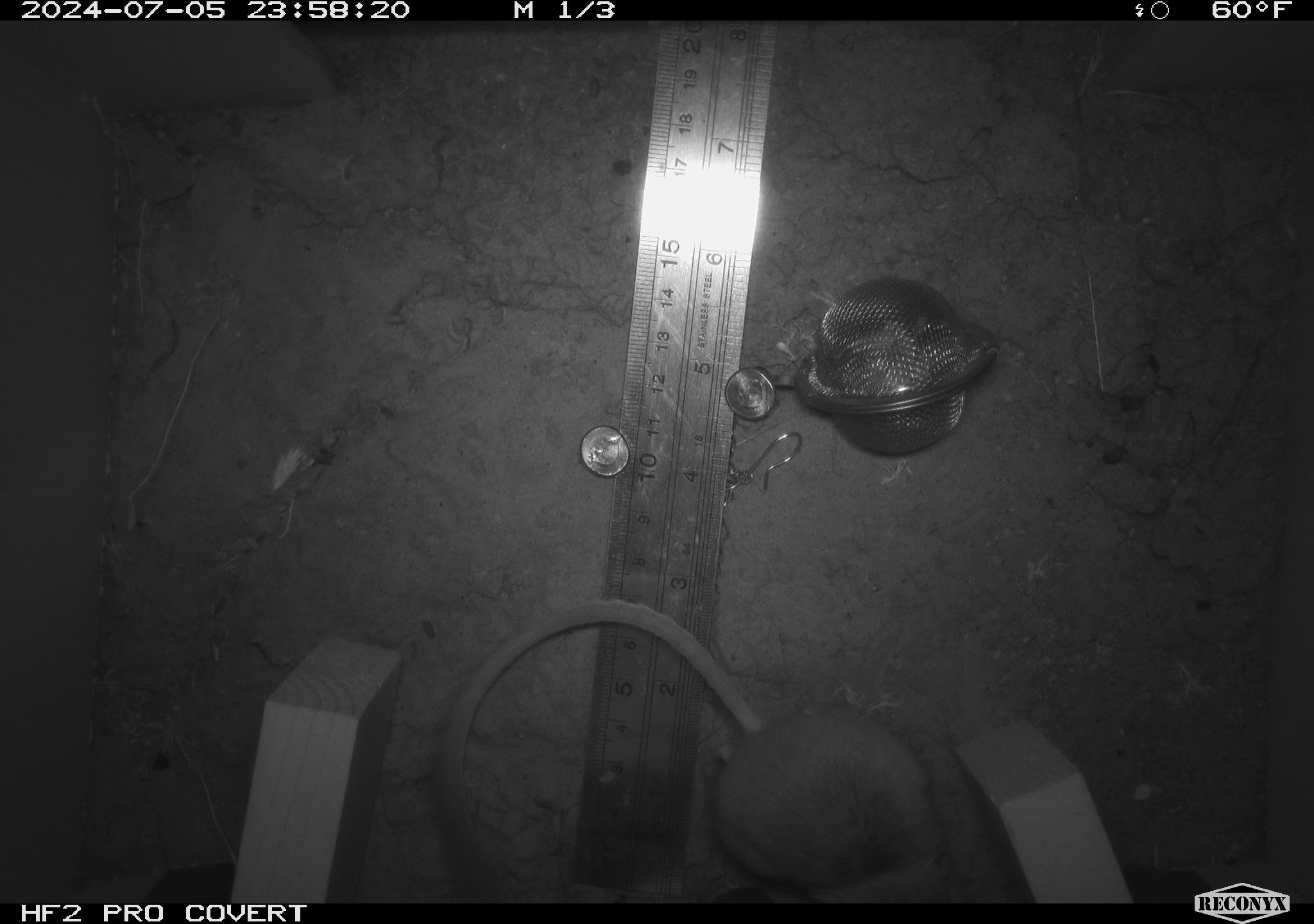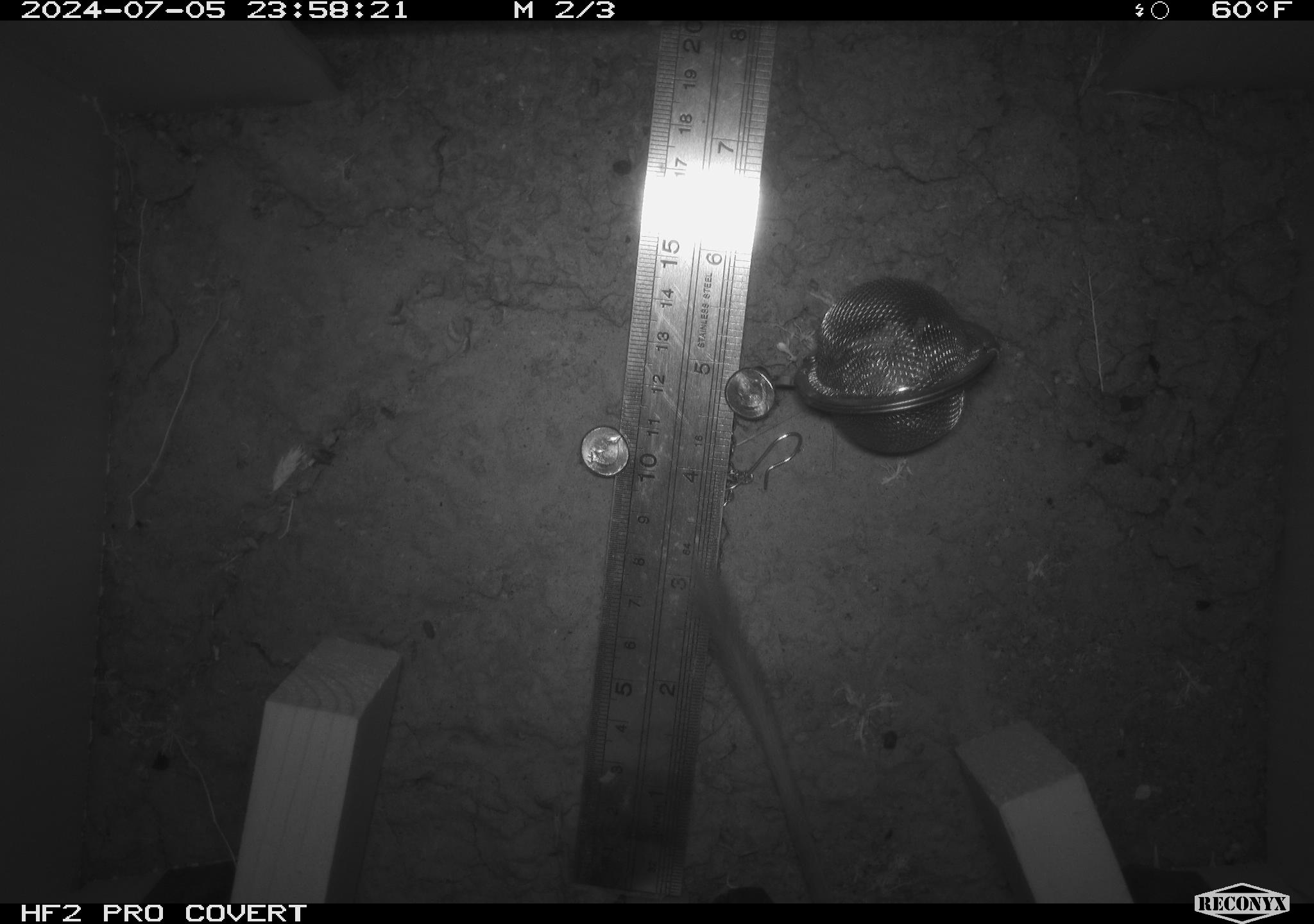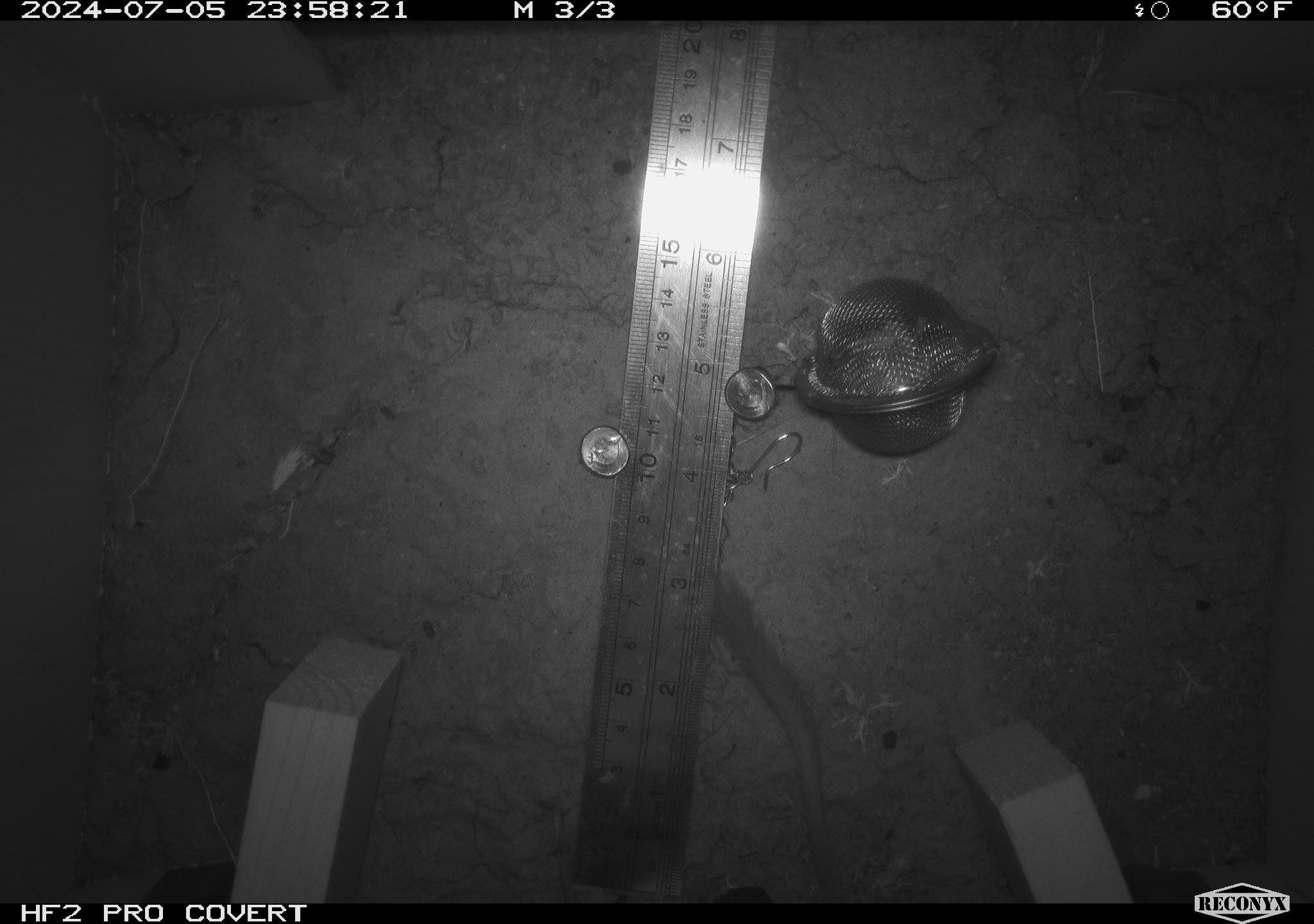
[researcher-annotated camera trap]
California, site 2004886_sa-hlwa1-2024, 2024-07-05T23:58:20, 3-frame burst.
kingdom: Animalia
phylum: Chordata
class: Mammalia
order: Rodentia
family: Heteromyidae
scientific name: Heteromyidae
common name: kangaroo rats and pocket mice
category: heteromyidae family